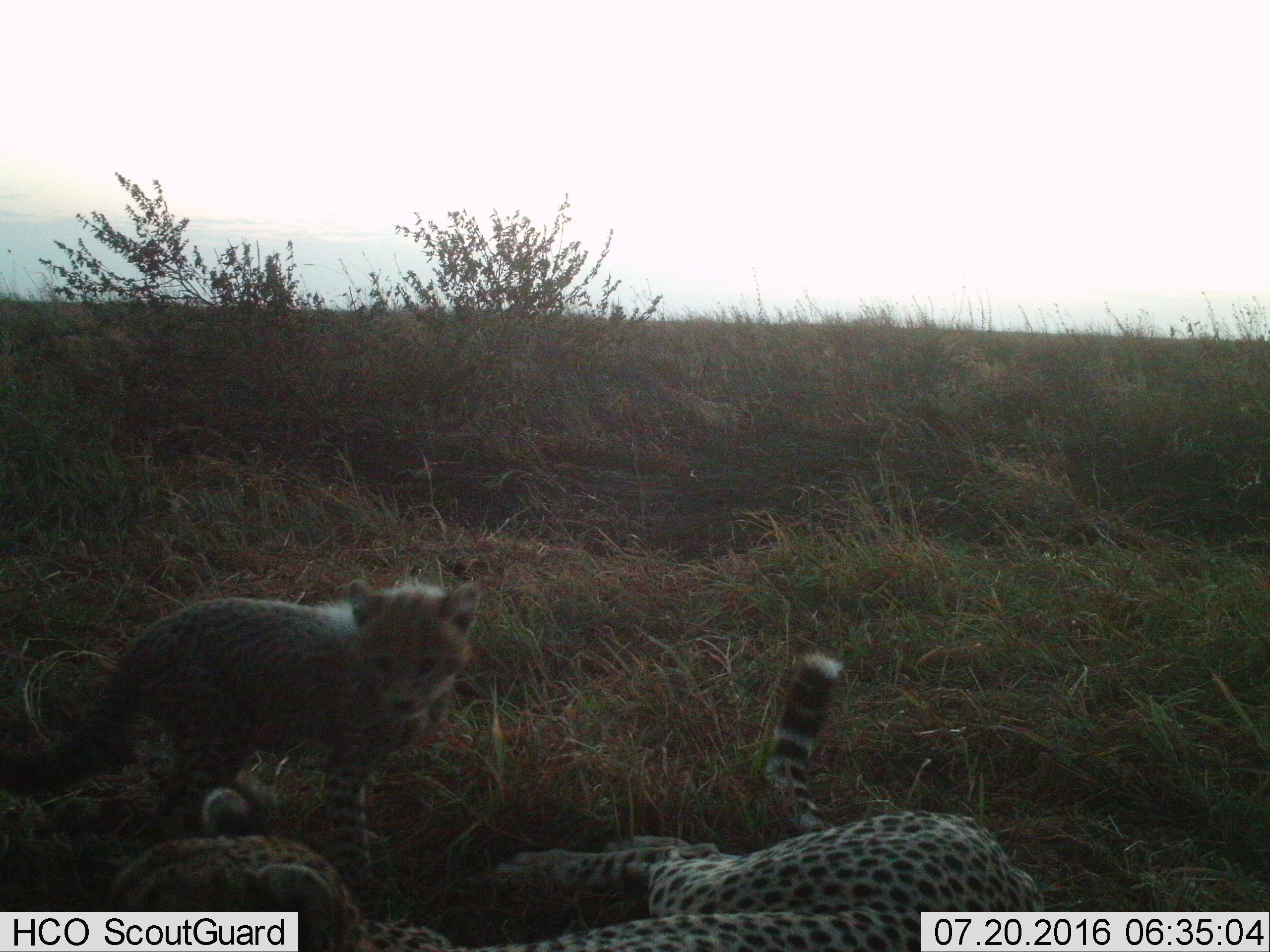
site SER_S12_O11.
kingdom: Animalia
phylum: Chordata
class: Mammalia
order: Carnivora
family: Felidae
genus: Acinonyx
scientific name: Acinonyx jubatus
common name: cheetah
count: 2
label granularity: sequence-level